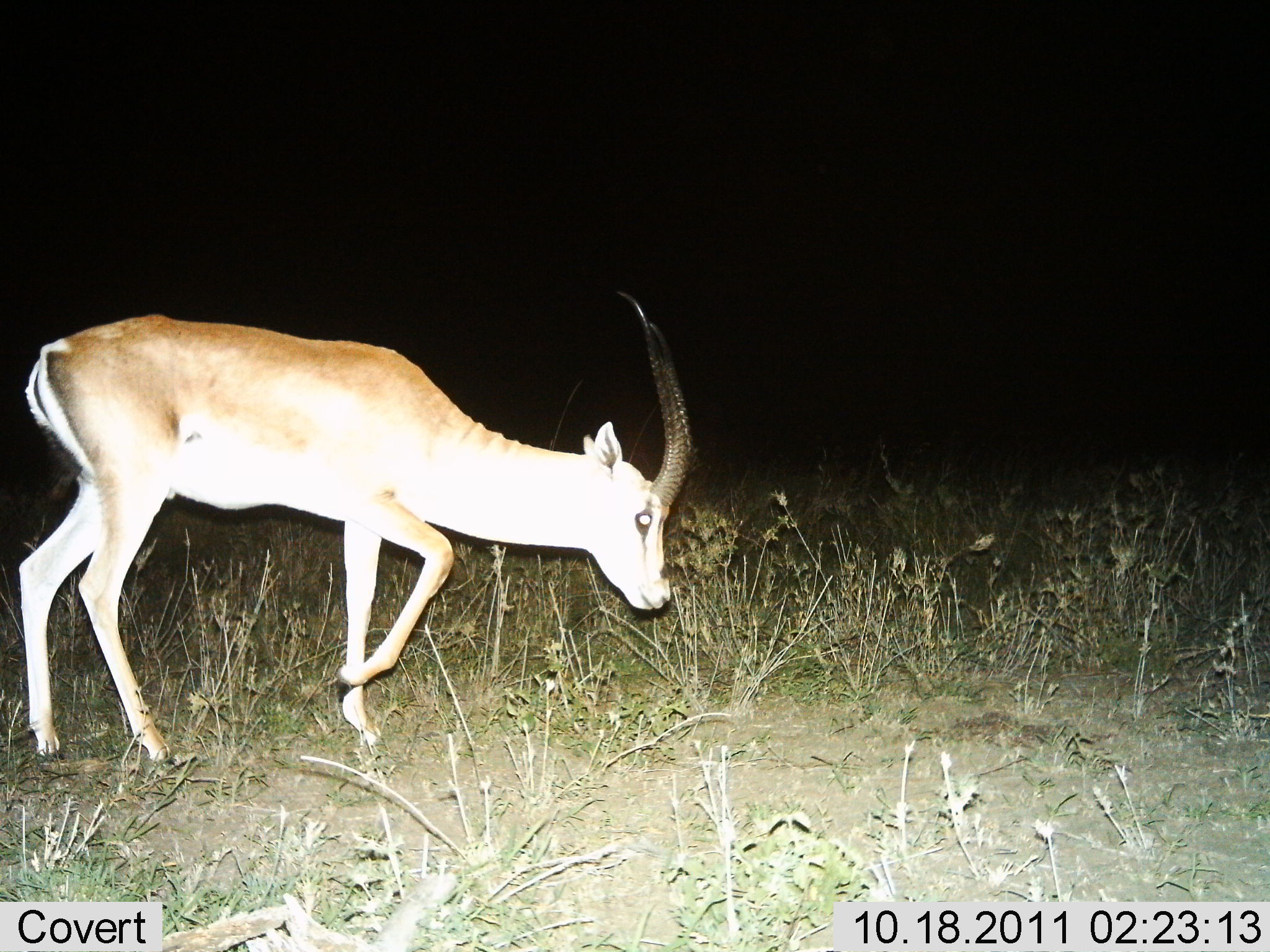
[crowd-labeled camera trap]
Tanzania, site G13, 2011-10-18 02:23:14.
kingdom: Animalia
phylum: Chordata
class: Mammalia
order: Artiodactyla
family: Bovidae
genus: Nanger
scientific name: Nanger granti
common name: grant's gazelle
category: gazellegrants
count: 1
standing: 18%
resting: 0%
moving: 91%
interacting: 0%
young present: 0%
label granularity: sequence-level